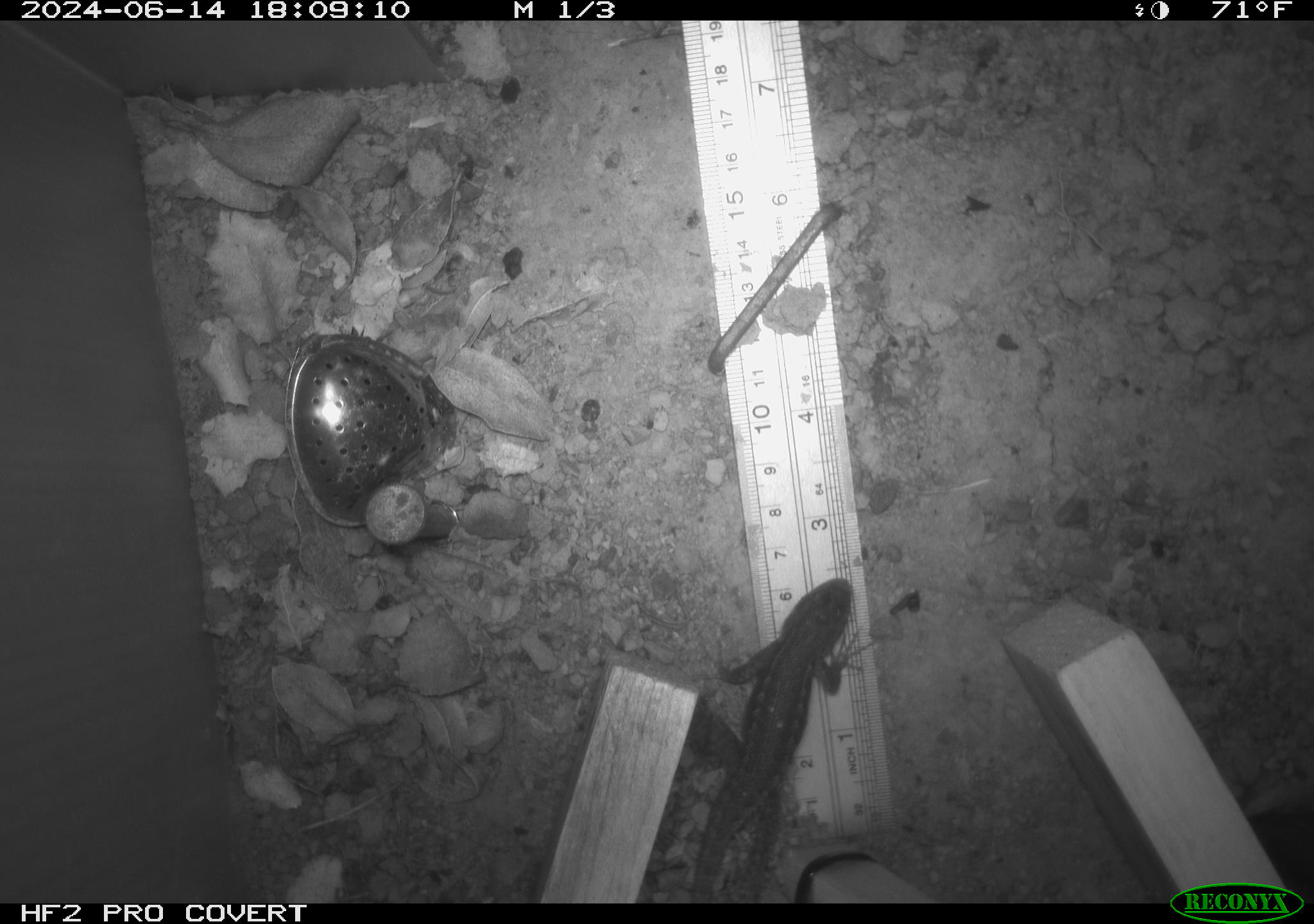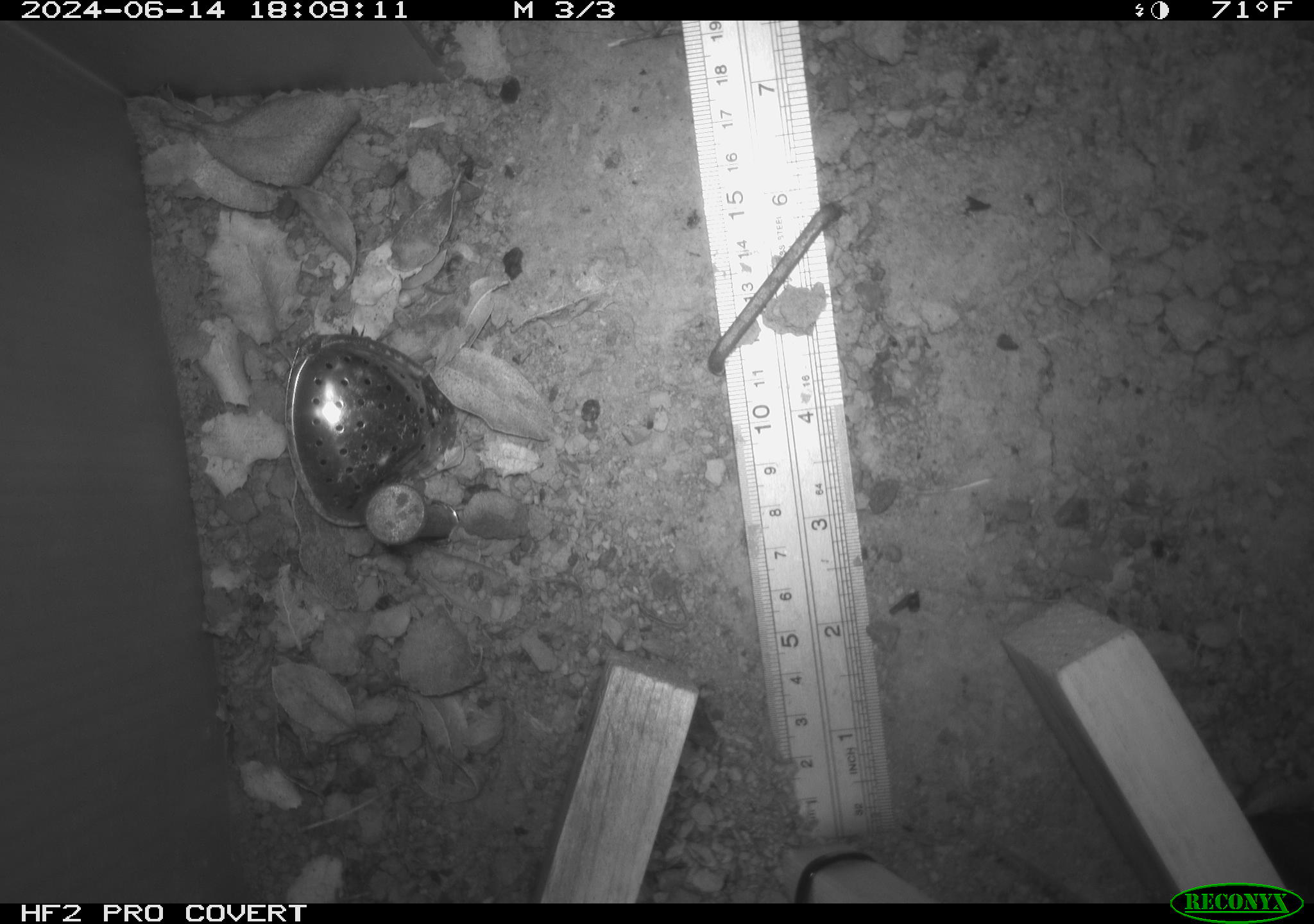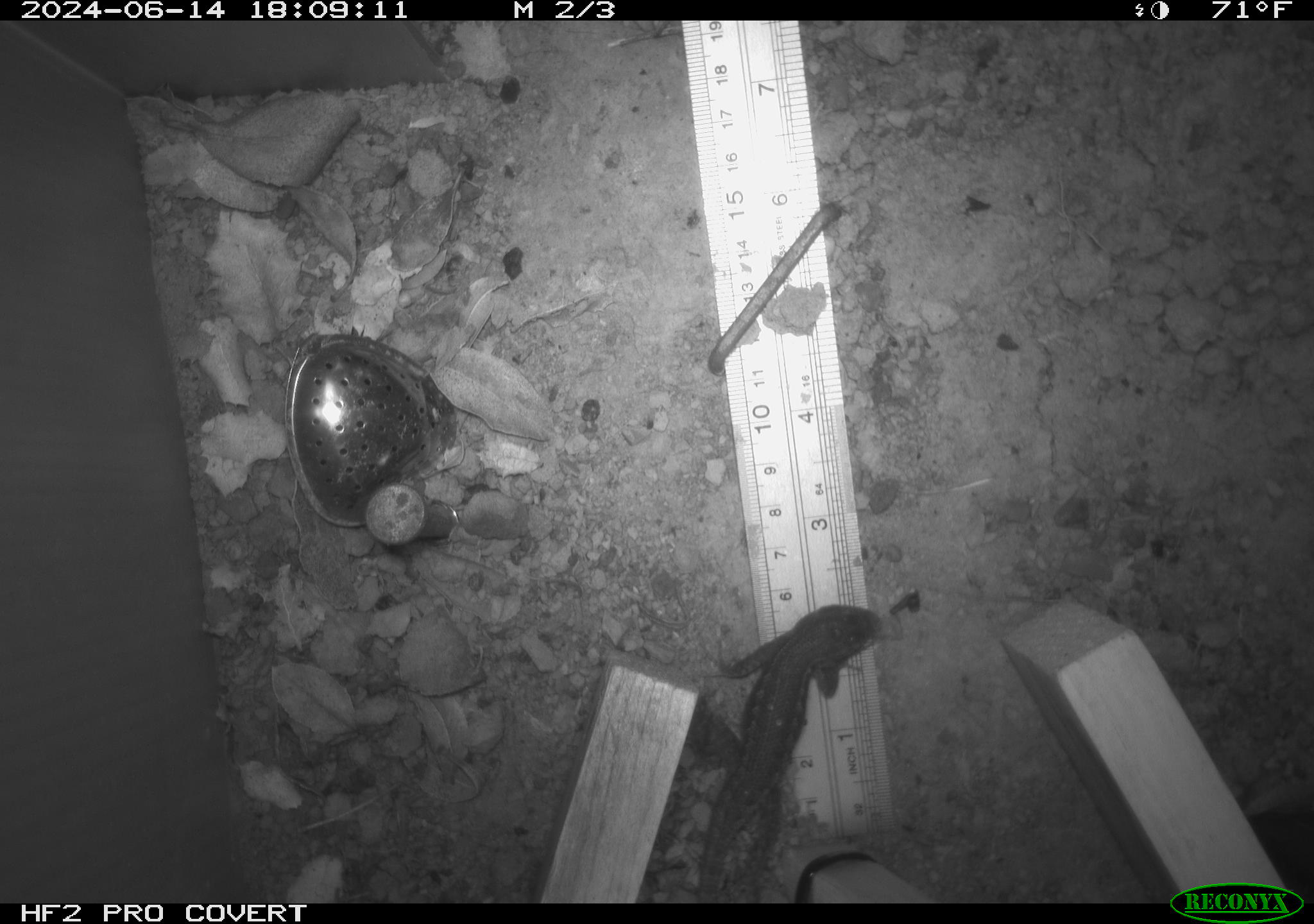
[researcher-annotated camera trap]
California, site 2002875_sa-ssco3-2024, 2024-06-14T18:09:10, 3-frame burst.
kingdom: Animalia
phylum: Chordata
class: Reptilia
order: Squamata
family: Phrynosomatidae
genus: Sceloporus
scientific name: Sceloporus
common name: spiny lizards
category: sceloporus species